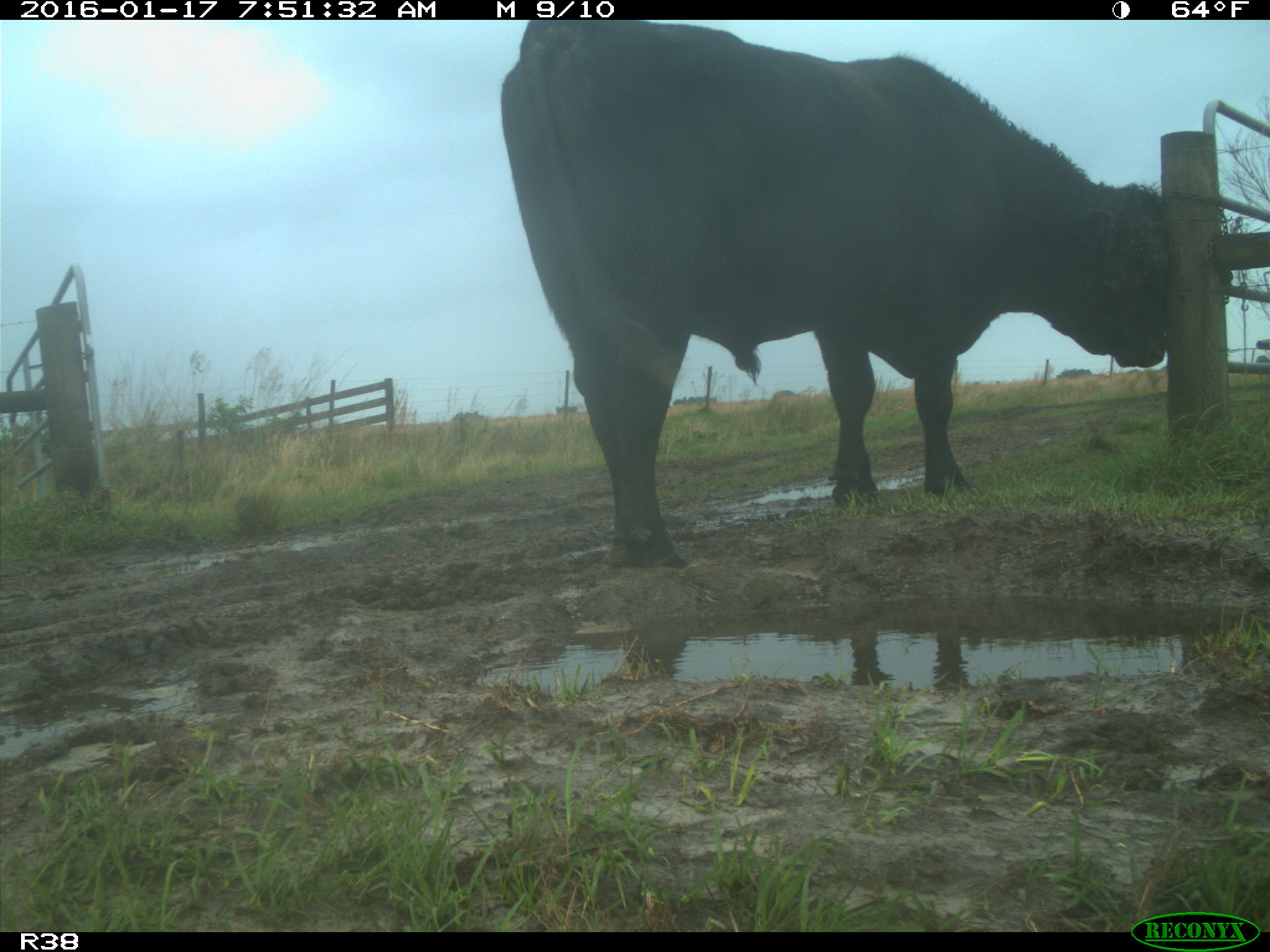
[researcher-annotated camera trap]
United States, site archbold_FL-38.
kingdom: Animalia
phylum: Chordata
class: Mammalia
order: Artiodactyla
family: Bovidae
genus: Bos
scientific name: Bos taurus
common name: domestic cow